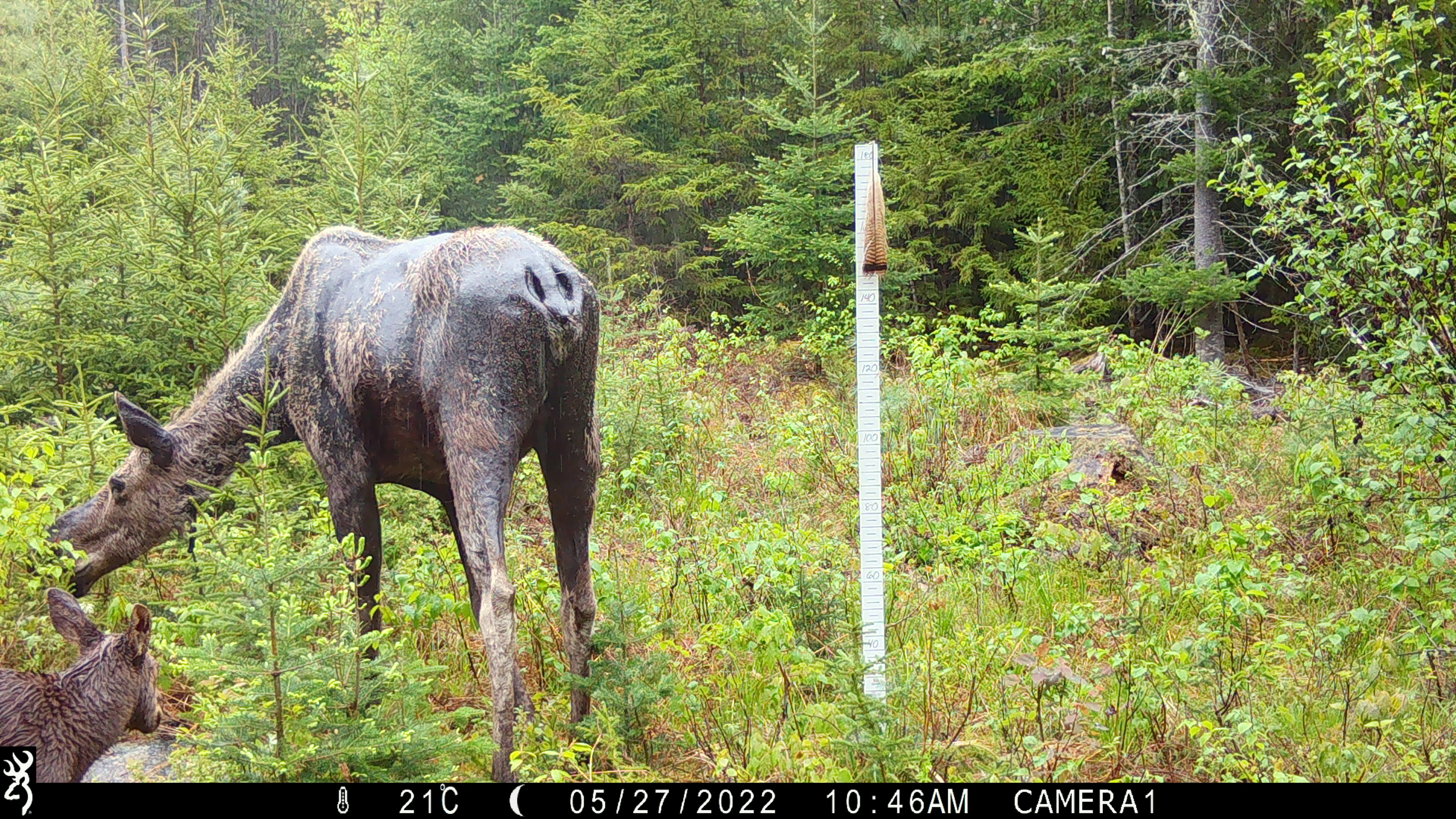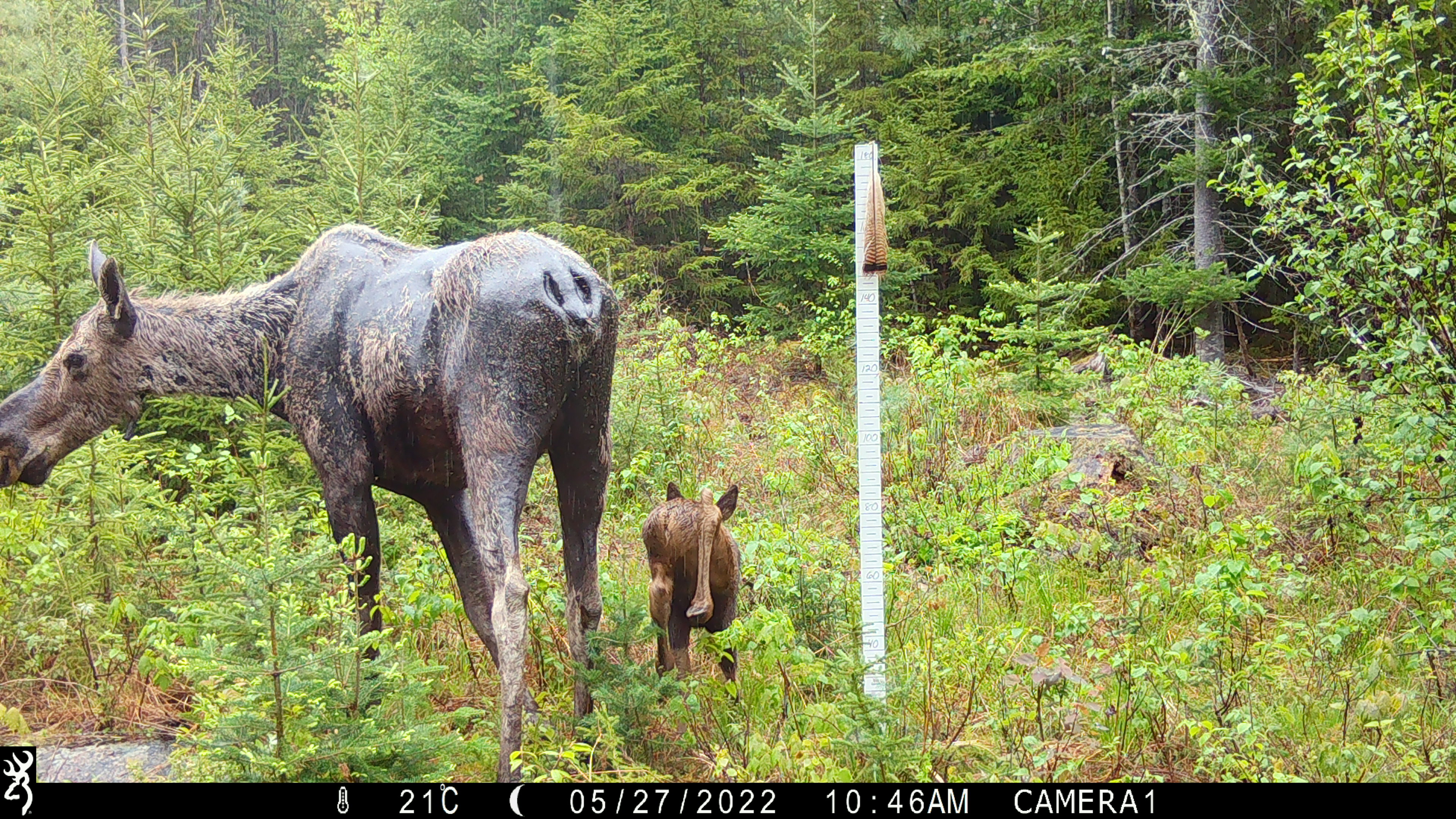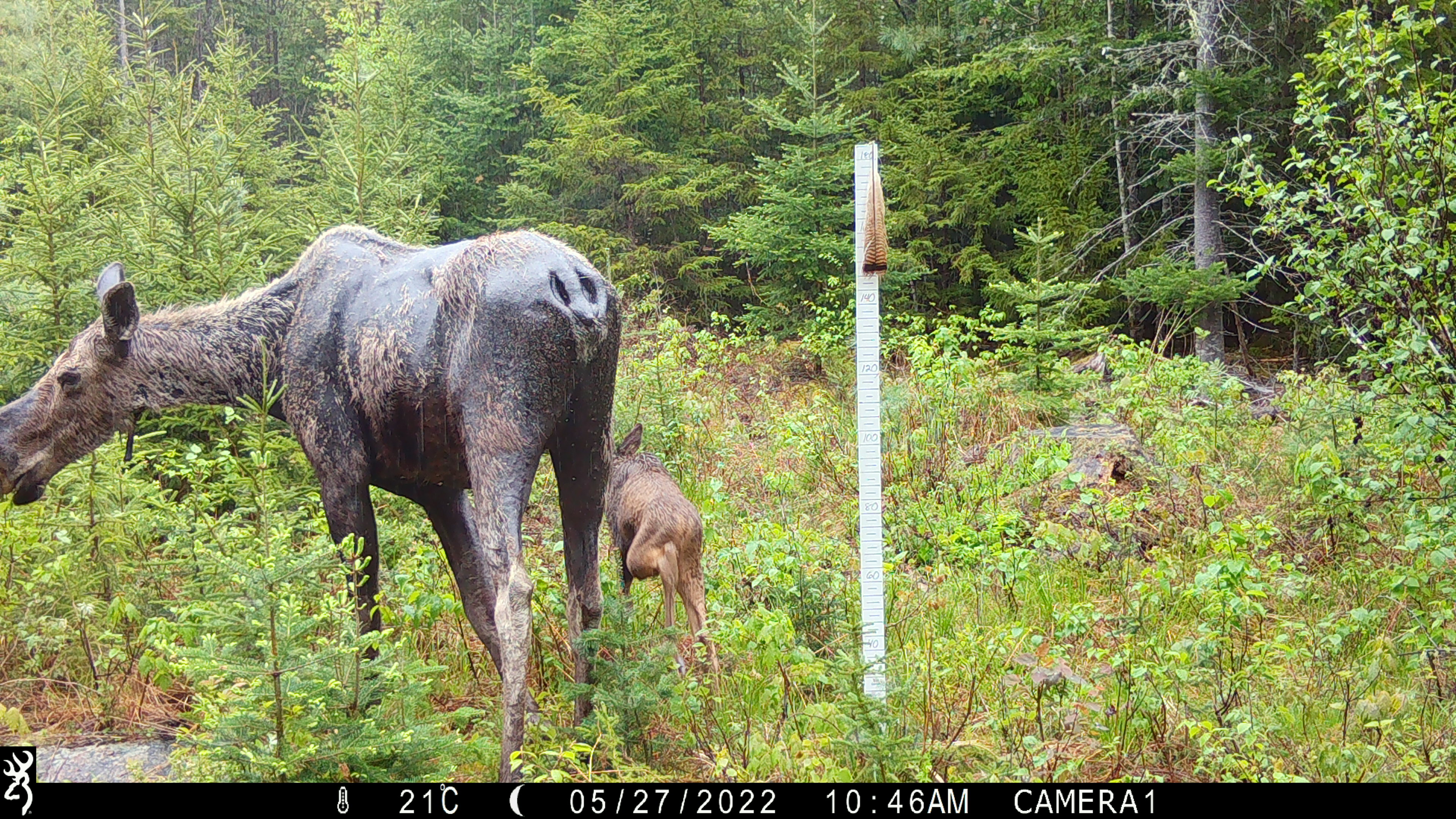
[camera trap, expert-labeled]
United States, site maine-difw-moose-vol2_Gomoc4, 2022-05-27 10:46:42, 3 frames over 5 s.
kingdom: Animalia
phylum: Chordata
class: Mammalia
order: Artiodactyla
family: Cervidae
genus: Alces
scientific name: Alces alces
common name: moose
Moose (Alces alces).